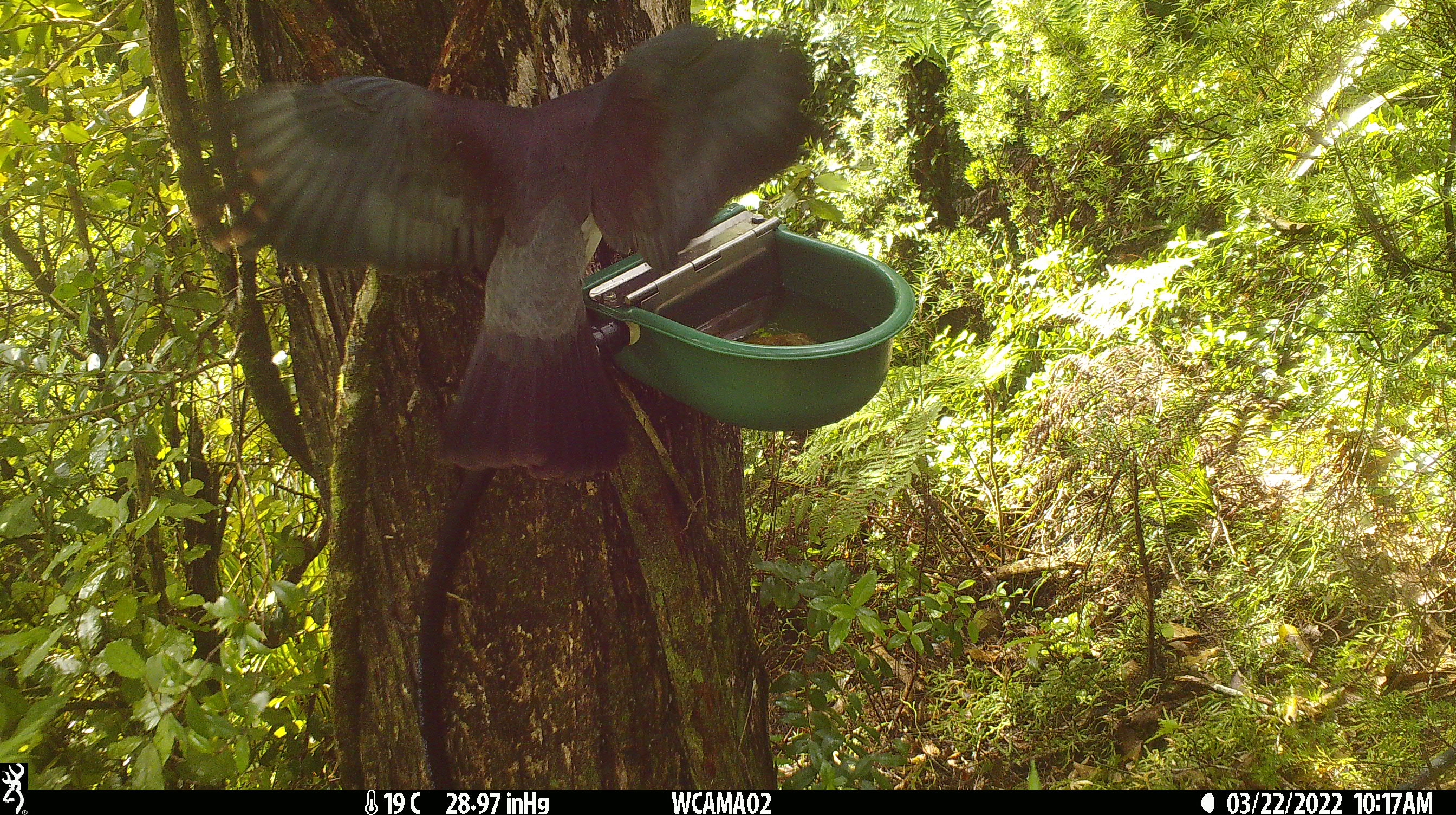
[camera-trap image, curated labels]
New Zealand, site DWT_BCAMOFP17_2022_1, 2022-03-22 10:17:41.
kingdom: Animalia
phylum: Chordata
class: Aves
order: Columbiformes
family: Columbidae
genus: Hemiphaga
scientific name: Hemiphaga novaeseelandiae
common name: new zealand pigeon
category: kereru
Kereru (new zealand pigeon) (Hemiphaga novaeseelandiae).